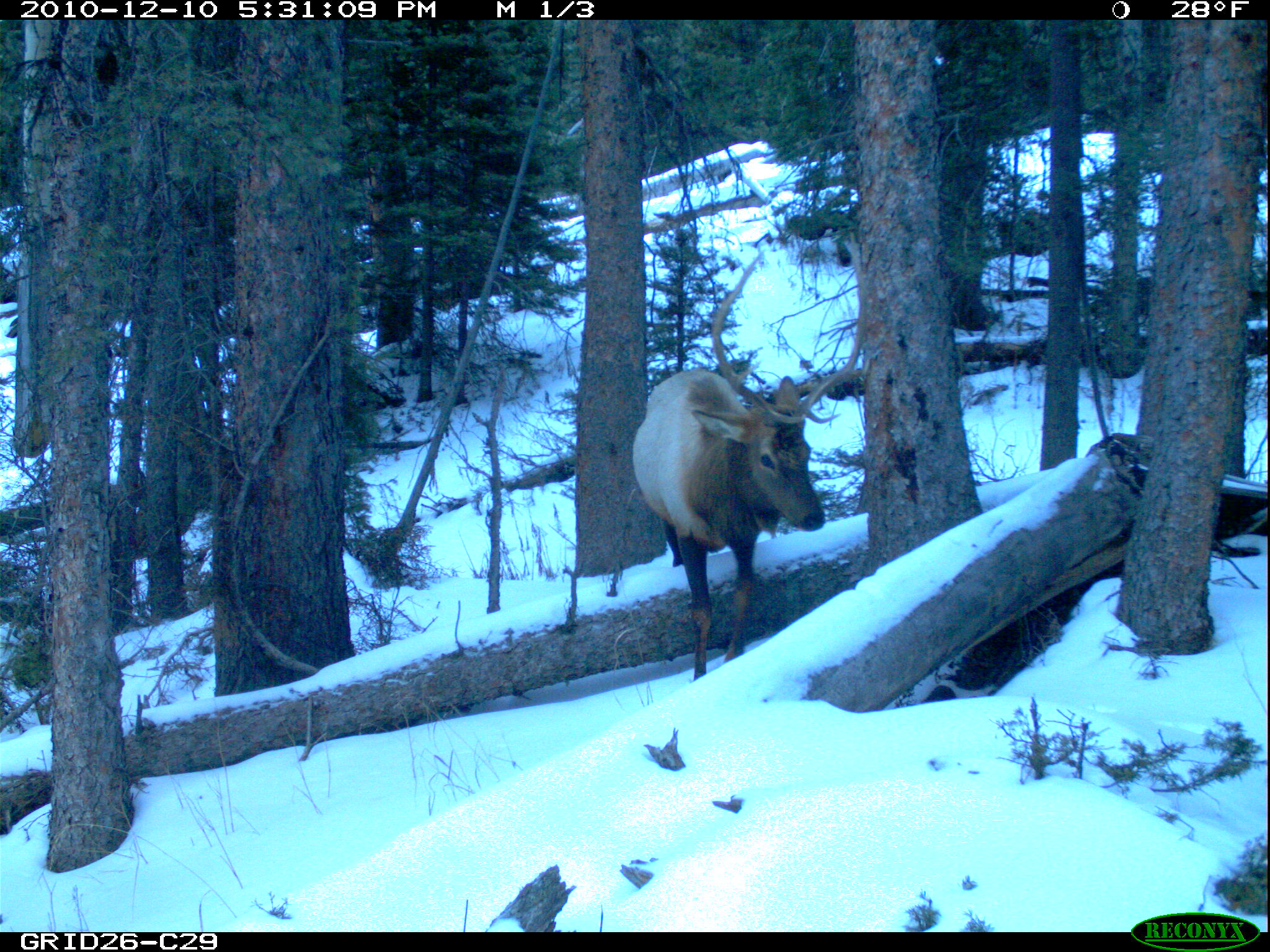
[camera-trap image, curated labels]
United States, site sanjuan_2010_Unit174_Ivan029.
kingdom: Animalia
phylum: Chordata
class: Mammalia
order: Artiodactyla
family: Cervidae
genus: Cervus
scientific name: Cervus elaphus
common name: red deer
Cervus elaphus (red deer).